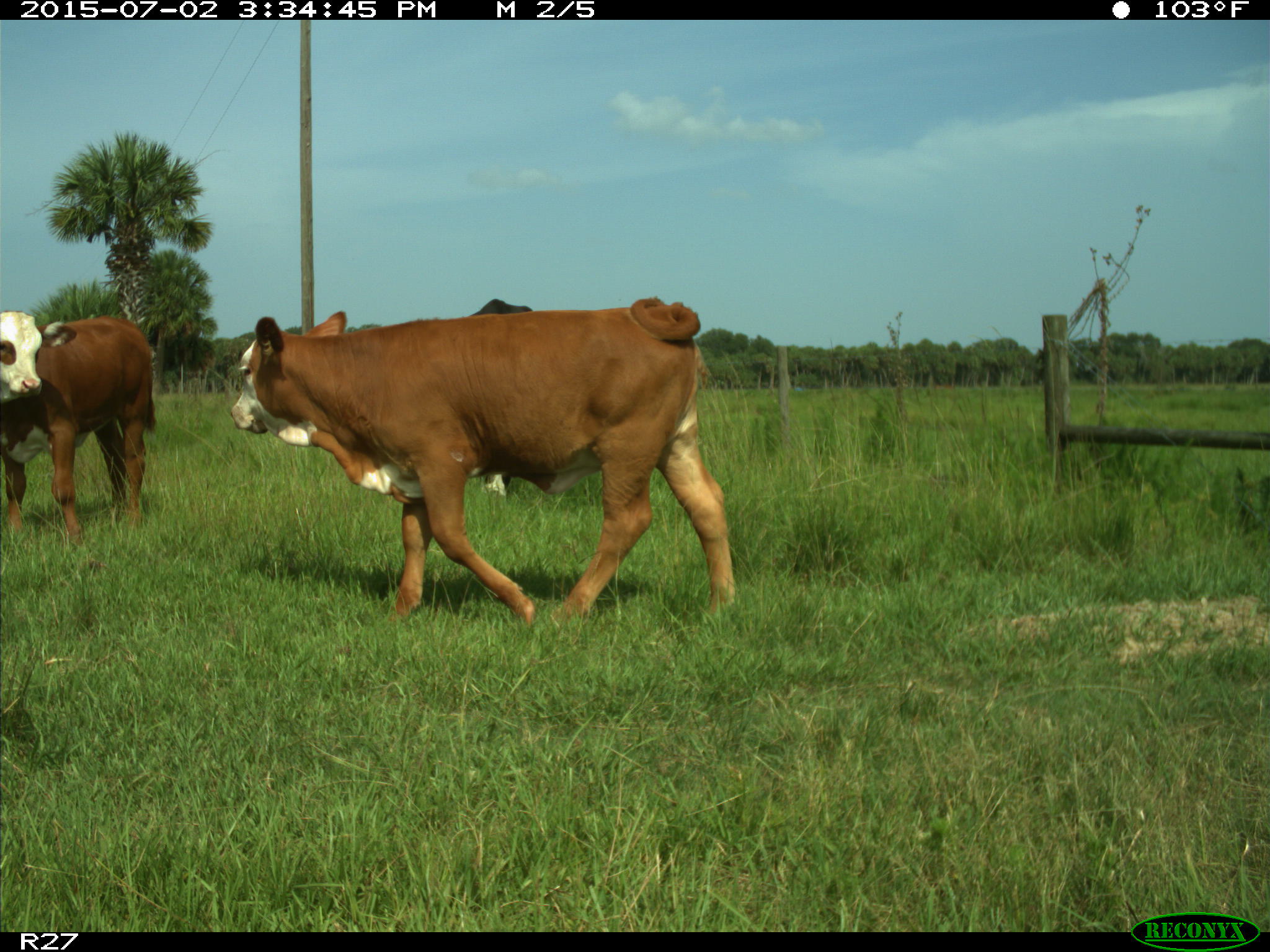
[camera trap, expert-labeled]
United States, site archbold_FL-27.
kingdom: Animalia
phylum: Chordata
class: Mammalia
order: Artiodactyla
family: Bovidae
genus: Bos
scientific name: Bos taurus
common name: domestic cow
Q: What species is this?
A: Bos taurus (domestic cow).